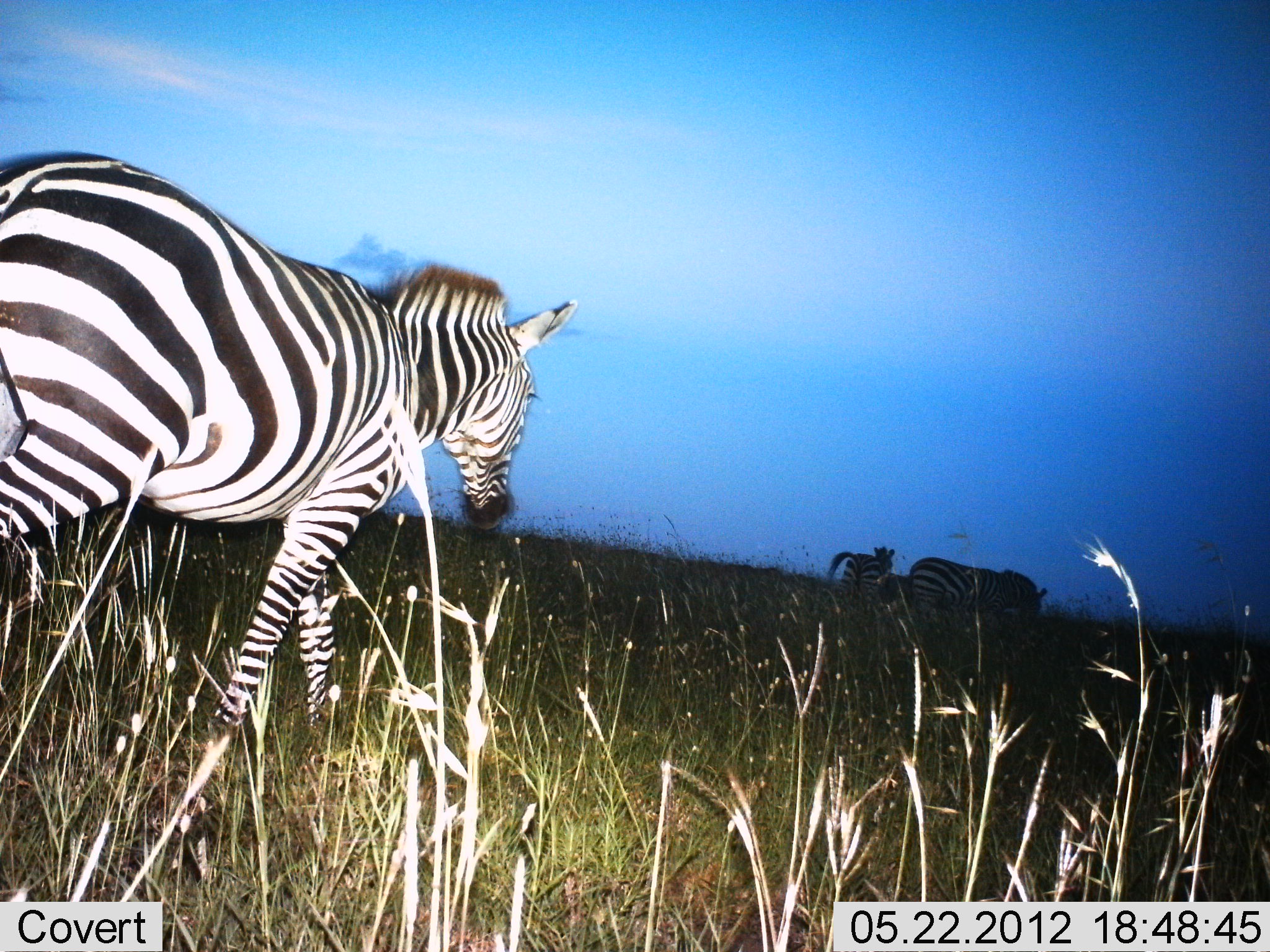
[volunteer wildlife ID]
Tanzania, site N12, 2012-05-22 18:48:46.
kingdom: Animalia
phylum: Chordata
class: Mammalia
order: Perissodactyla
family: Equidae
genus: Equus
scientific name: Equus quagga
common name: plains zebra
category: zebra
Zebra (plains zebra) (Equus quagga), count 3. Behavior (volunteer vote fractions): standing 0%, resting 0%, moving 100%, interacting 0%. Young present (vote fraction): 0%. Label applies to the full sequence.